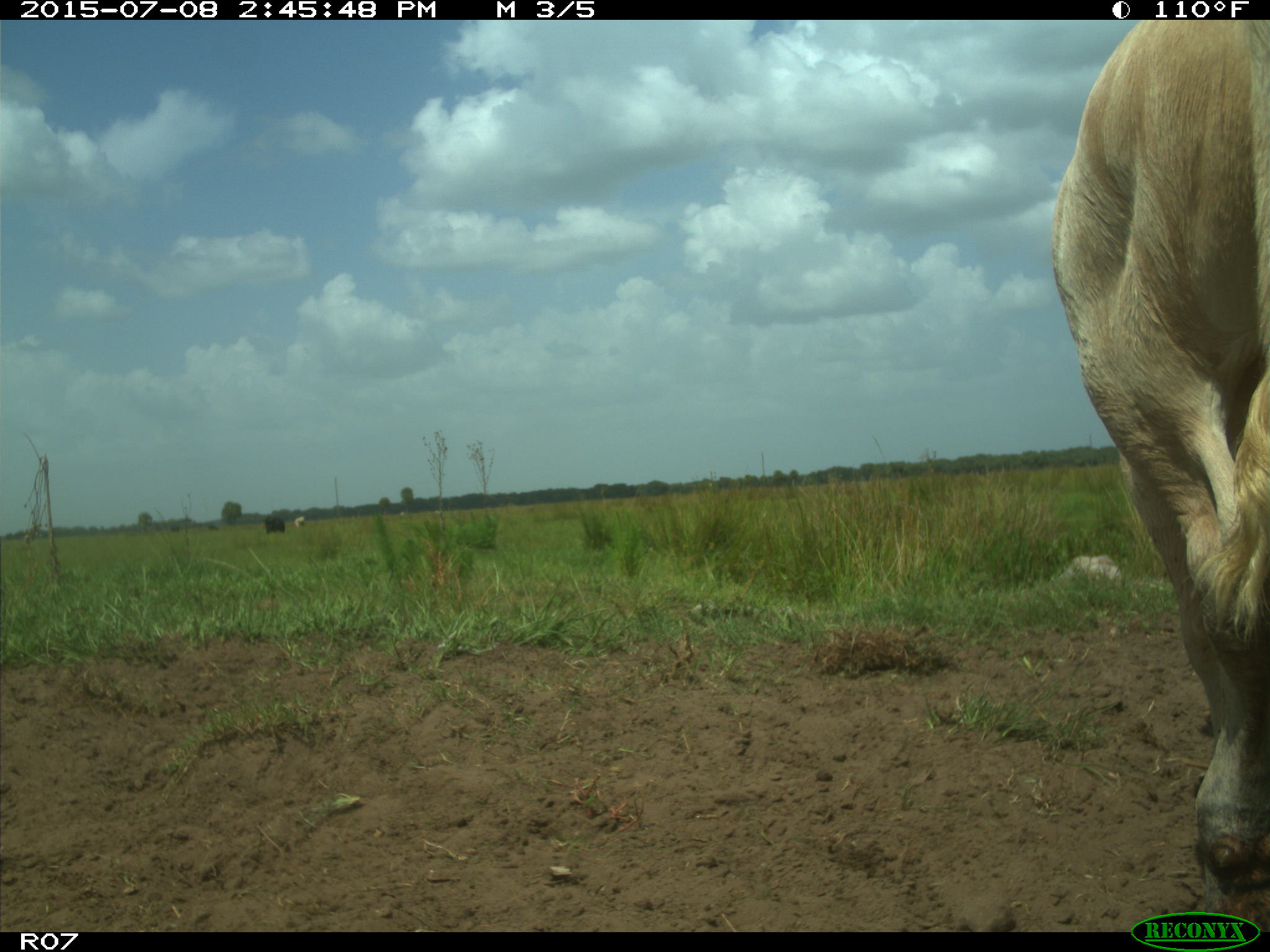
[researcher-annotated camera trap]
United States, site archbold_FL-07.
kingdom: Animalia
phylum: Chordata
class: Mammalia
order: Artiodactyla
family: Bovidae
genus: Bos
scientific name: Bos taurus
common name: domestic cow